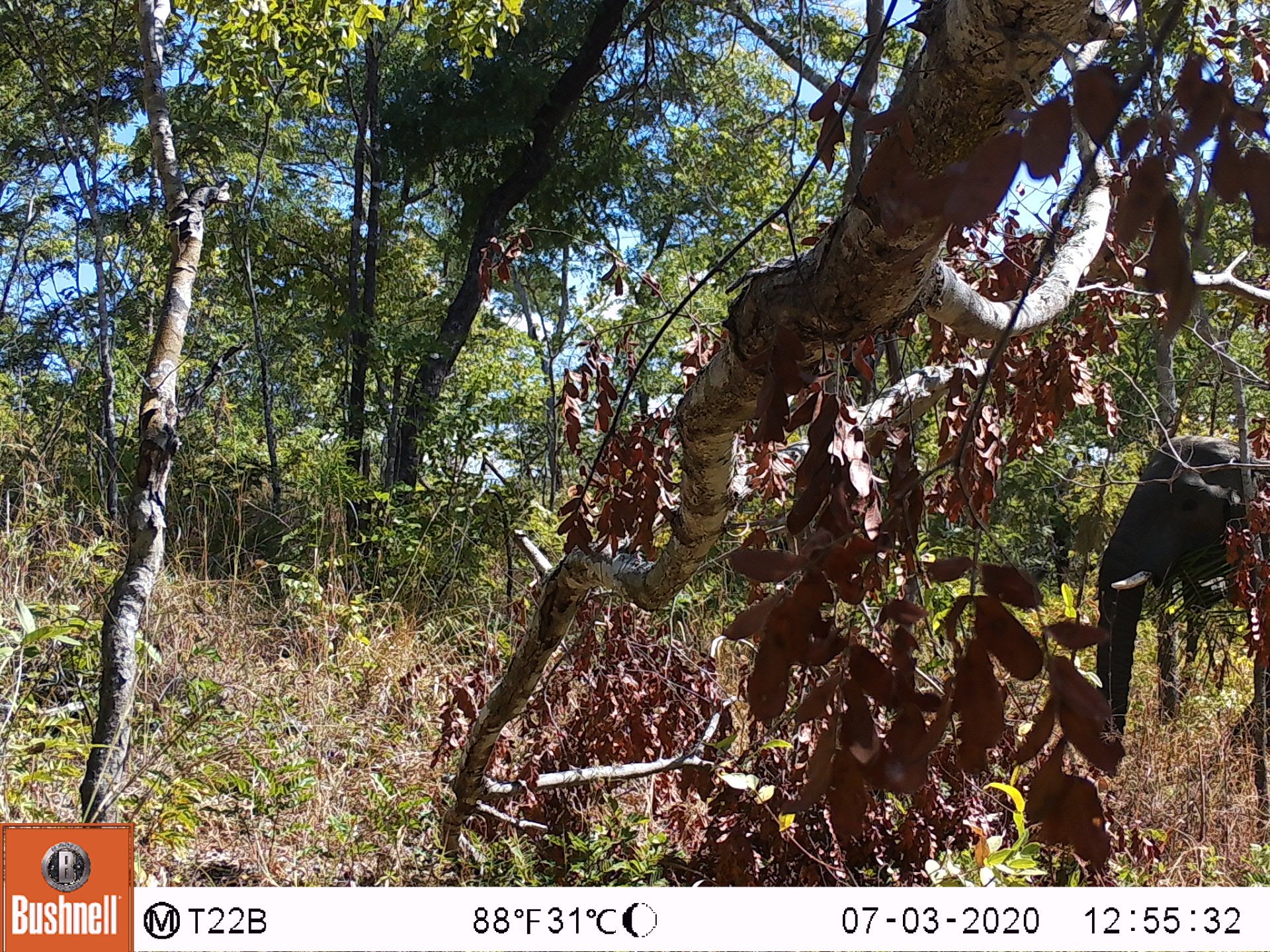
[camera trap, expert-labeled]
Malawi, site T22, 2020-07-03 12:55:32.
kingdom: Animalia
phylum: Chordata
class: Mammalia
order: Proboscidea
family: Elephantidae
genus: Loxodonta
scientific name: Loxodonta africana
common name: african savanna elephant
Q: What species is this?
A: African savanna elephant (Loxodonta africana).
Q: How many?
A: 1.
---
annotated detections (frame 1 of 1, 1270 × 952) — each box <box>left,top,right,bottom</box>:
african savanna elephant: <box>1065,411,1269,788</box>